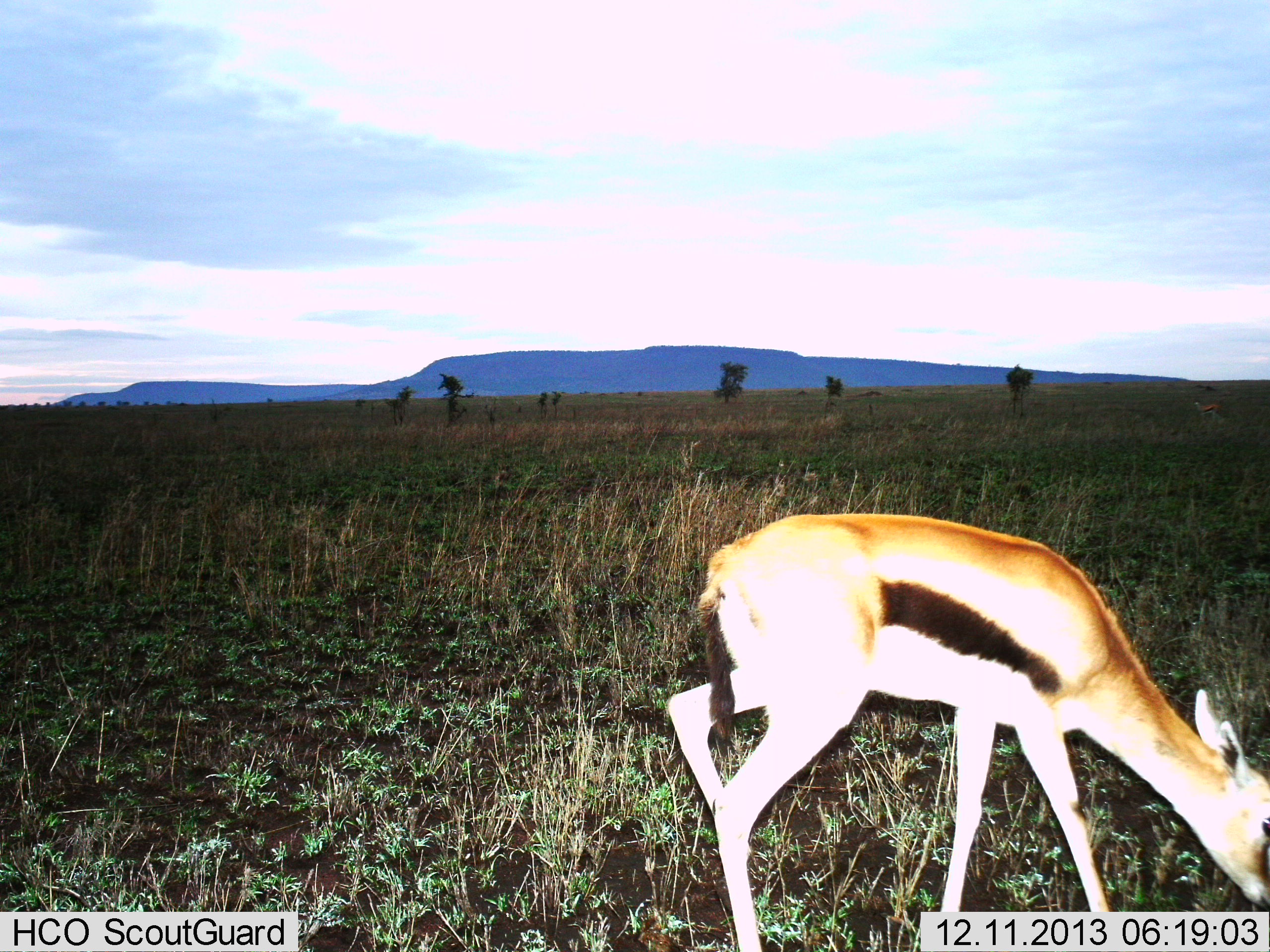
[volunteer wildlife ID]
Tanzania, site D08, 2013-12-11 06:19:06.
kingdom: Animalia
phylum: Chordata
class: Mammalia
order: Artiodactyla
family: Bovidae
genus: Eudorcas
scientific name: Eudorcas thomsonii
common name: thomson's gazelle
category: gazellethomsons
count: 1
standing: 8%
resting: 0%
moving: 8%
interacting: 0%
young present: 0%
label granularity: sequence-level